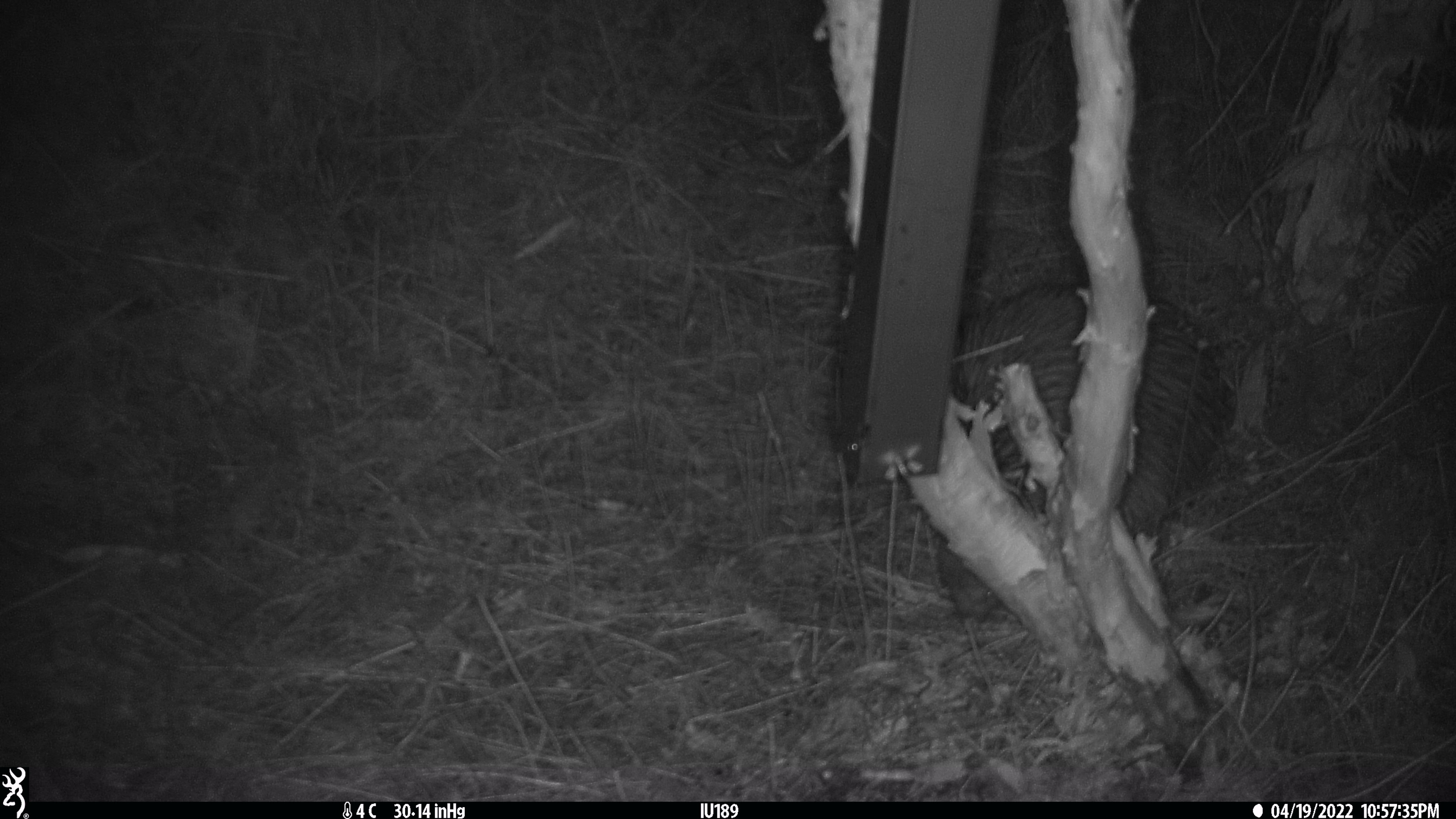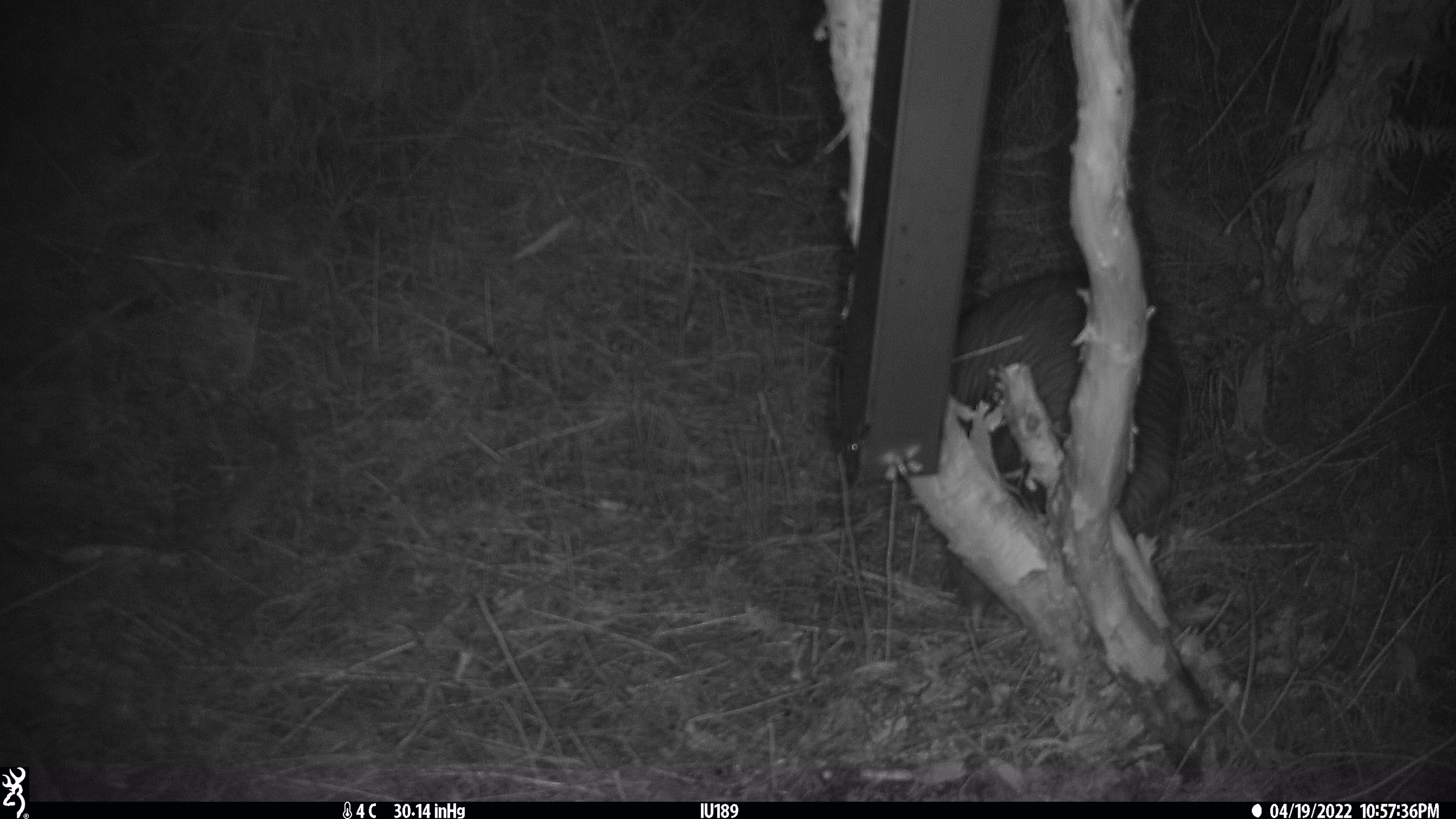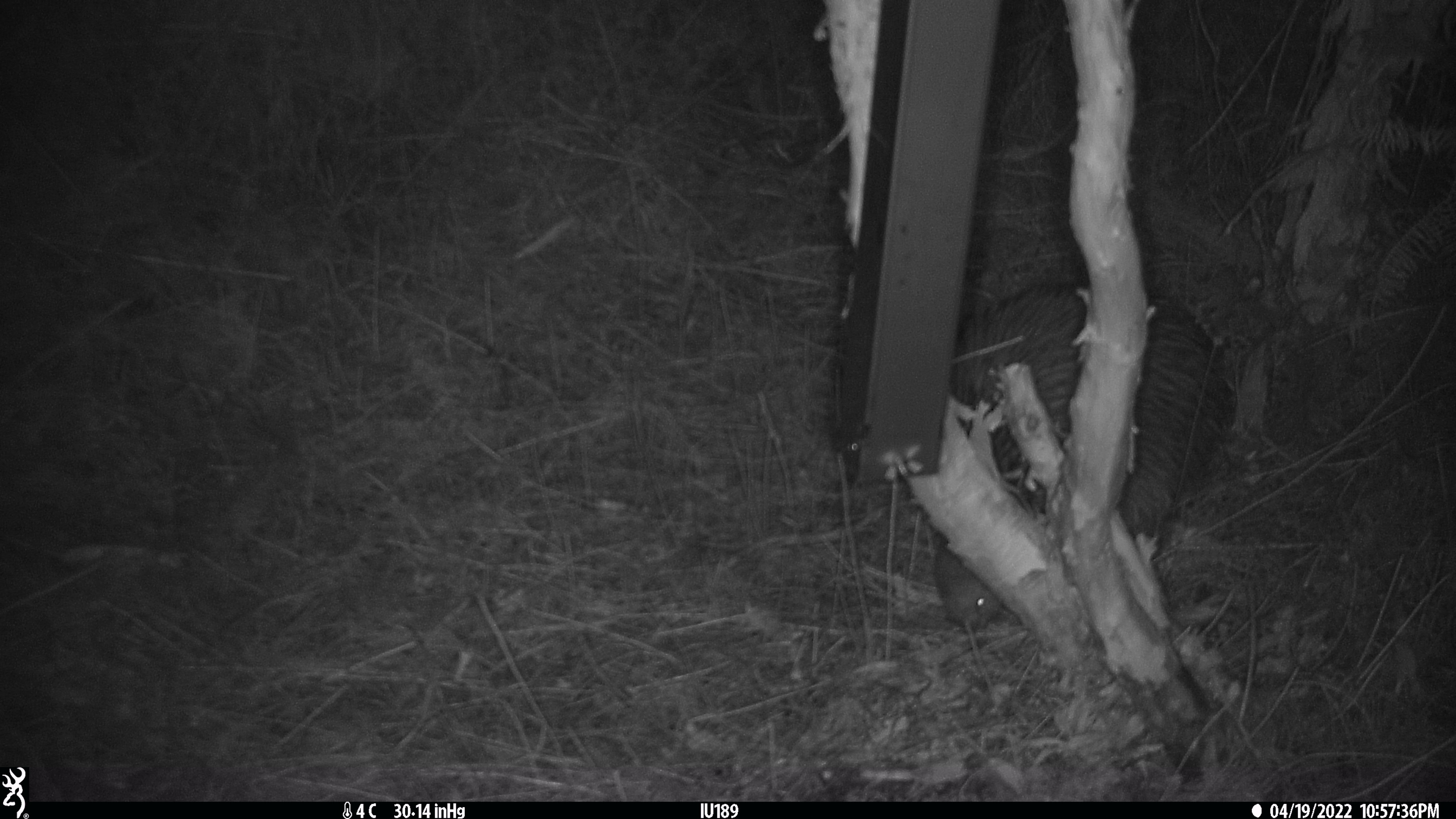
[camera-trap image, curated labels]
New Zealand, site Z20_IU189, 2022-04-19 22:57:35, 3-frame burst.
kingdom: Animalia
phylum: Chordata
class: Aves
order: Apterygiformes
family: Apterygidae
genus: Apteryx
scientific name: Apteryx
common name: kiwi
Kiwi (Apteryx).